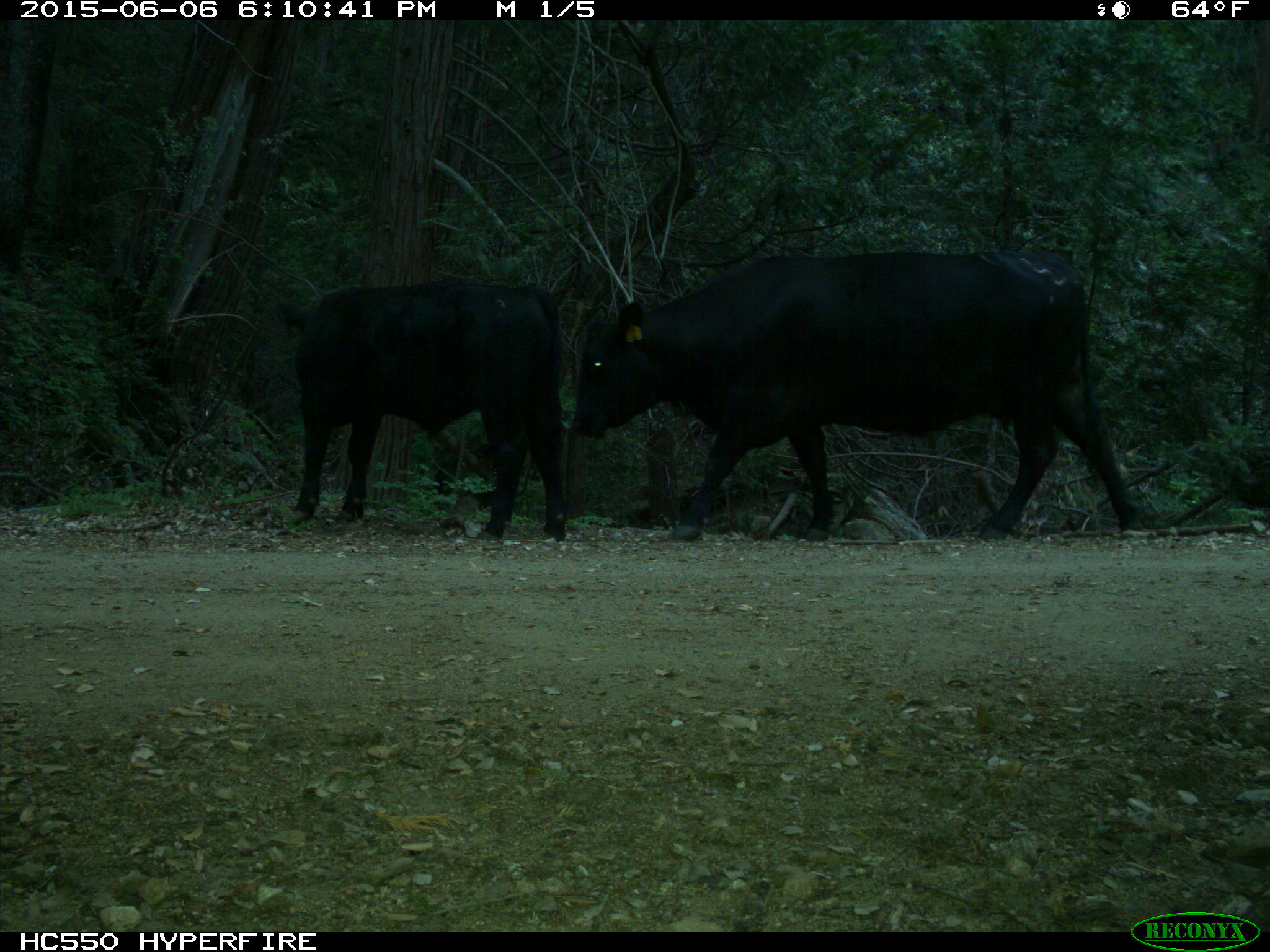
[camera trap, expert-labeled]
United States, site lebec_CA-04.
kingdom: Animalia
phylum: Chordata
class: Mammalia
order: Artiodactyla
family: Bovidae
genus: Bos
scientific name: Bos taurus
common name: domestic cow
Bos taurus (domestic cow).